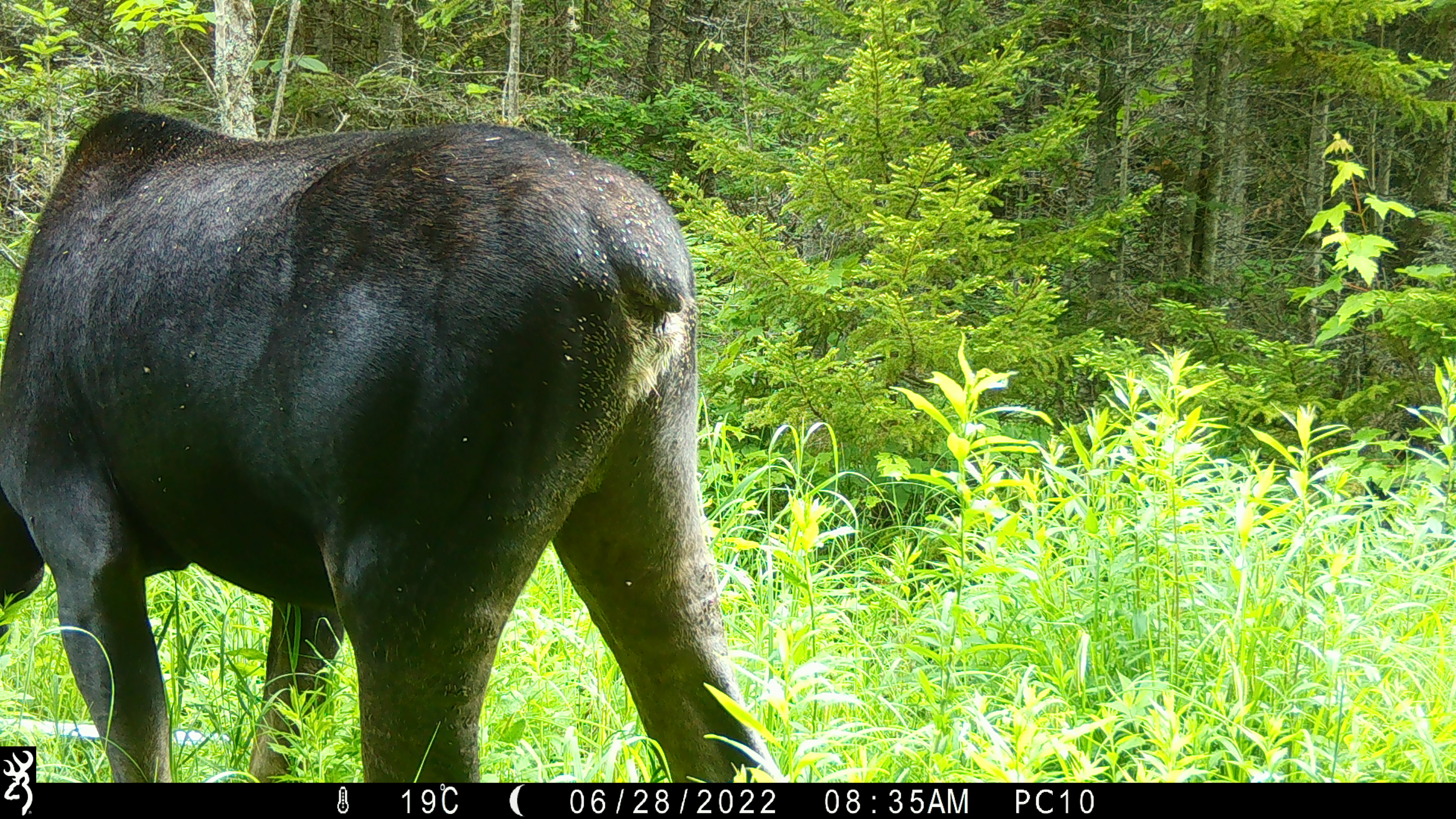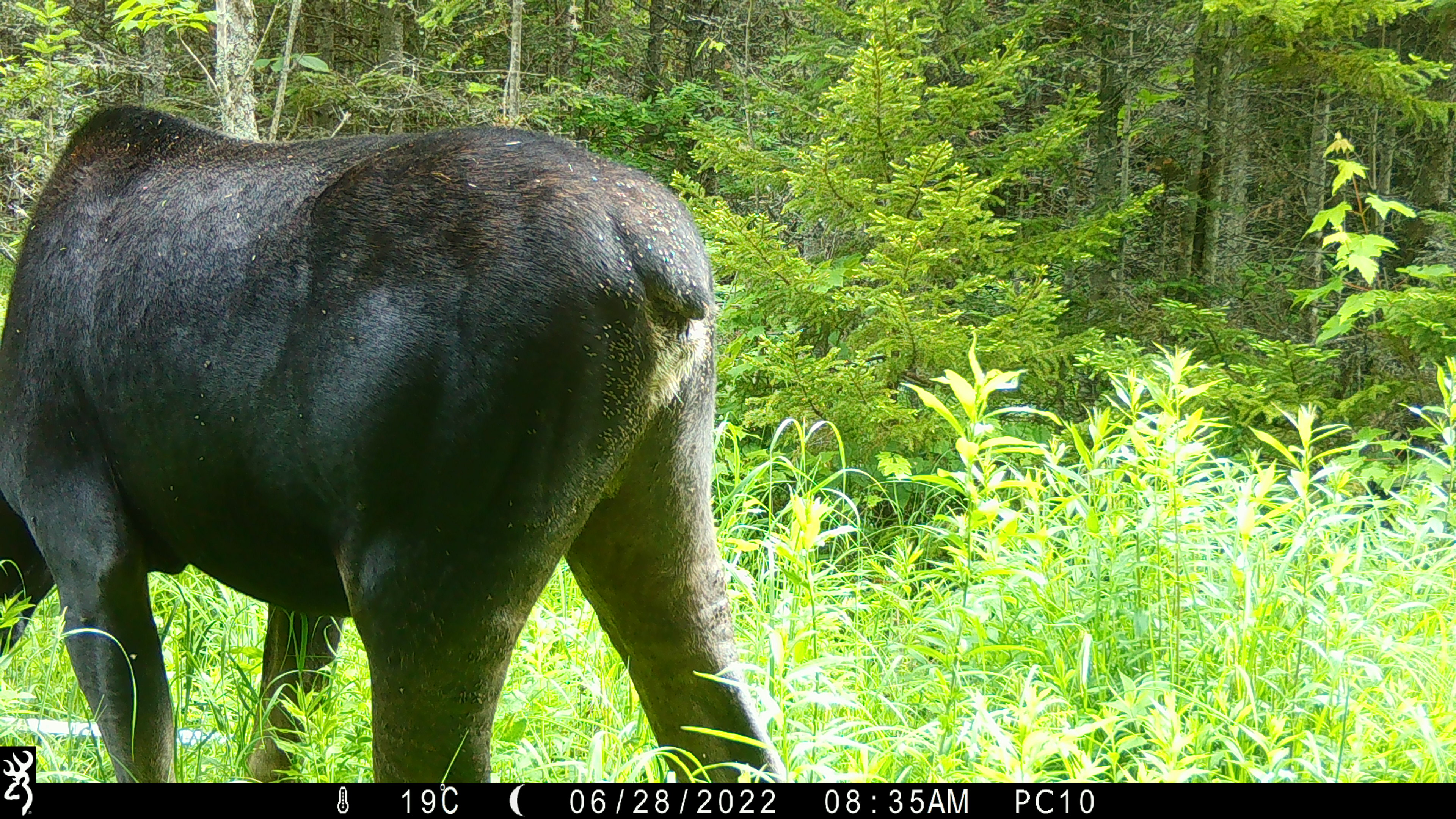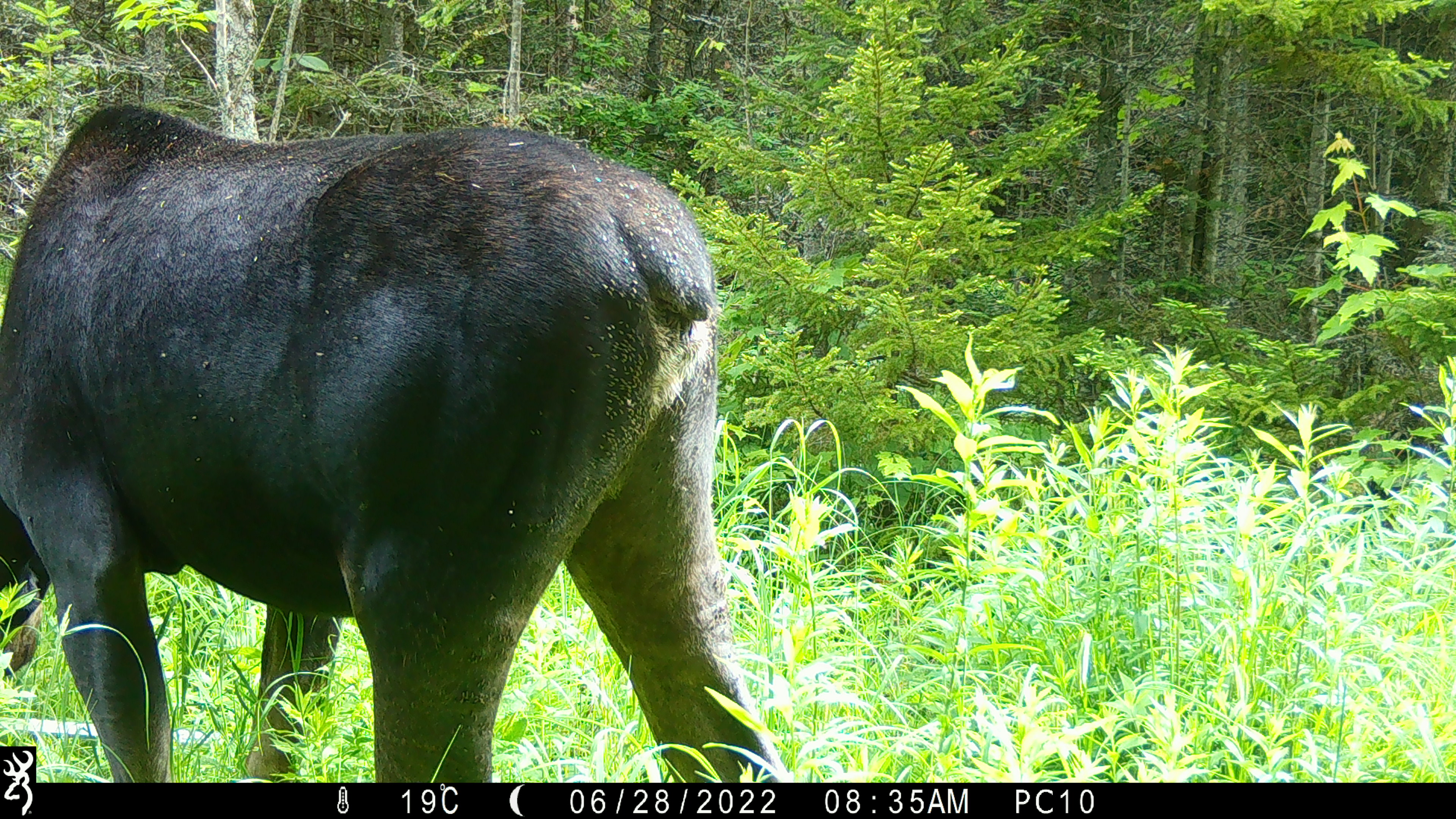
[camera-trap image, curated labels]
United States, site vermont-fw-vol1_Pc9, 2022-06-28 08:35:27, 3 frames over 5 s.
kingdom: Animalia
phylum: Chordata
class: Mammalia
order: Artiodactyla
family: Cervidae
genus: Alces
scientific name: Alces alces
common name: moose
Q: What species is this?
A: Moose (Alces alces).